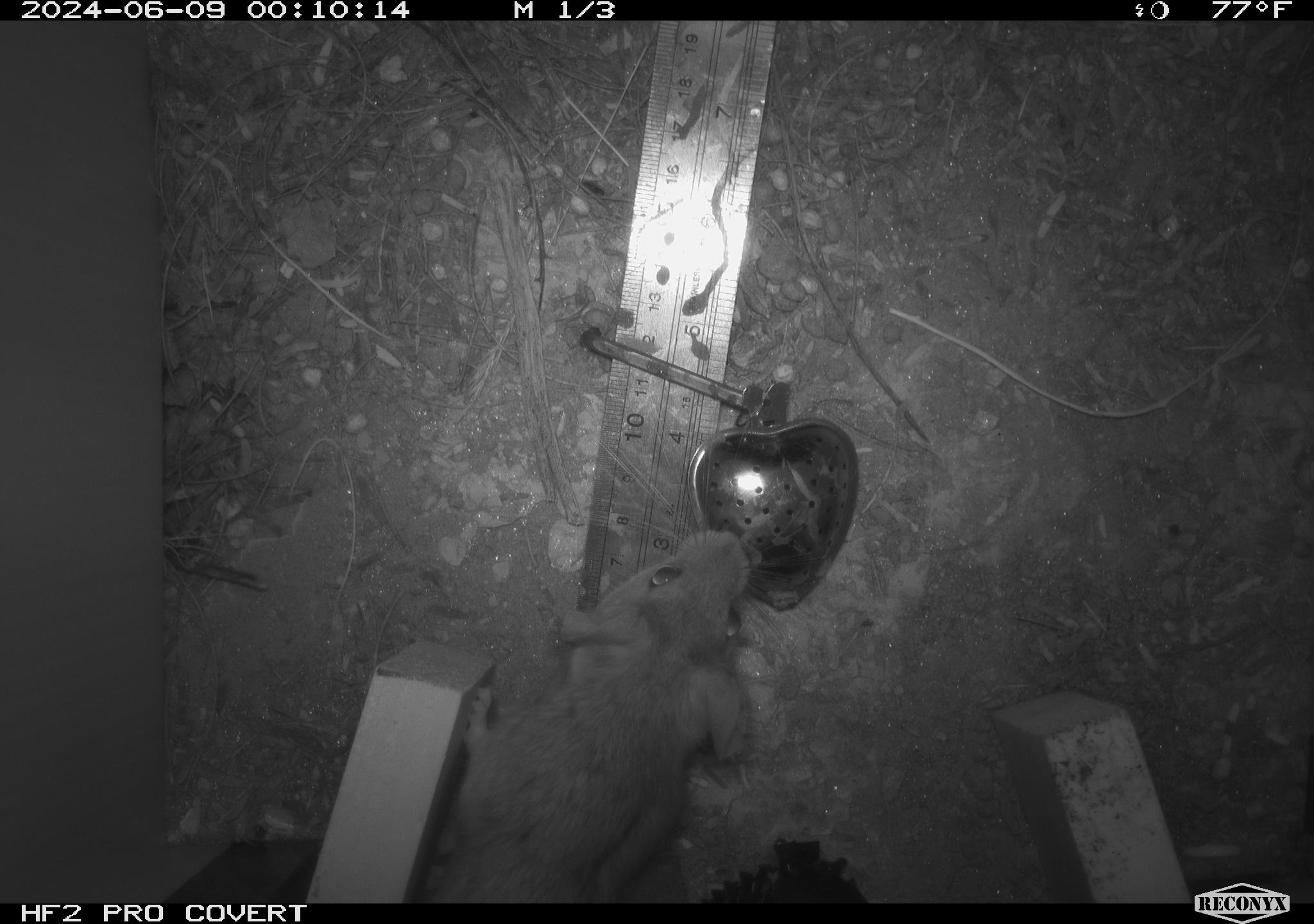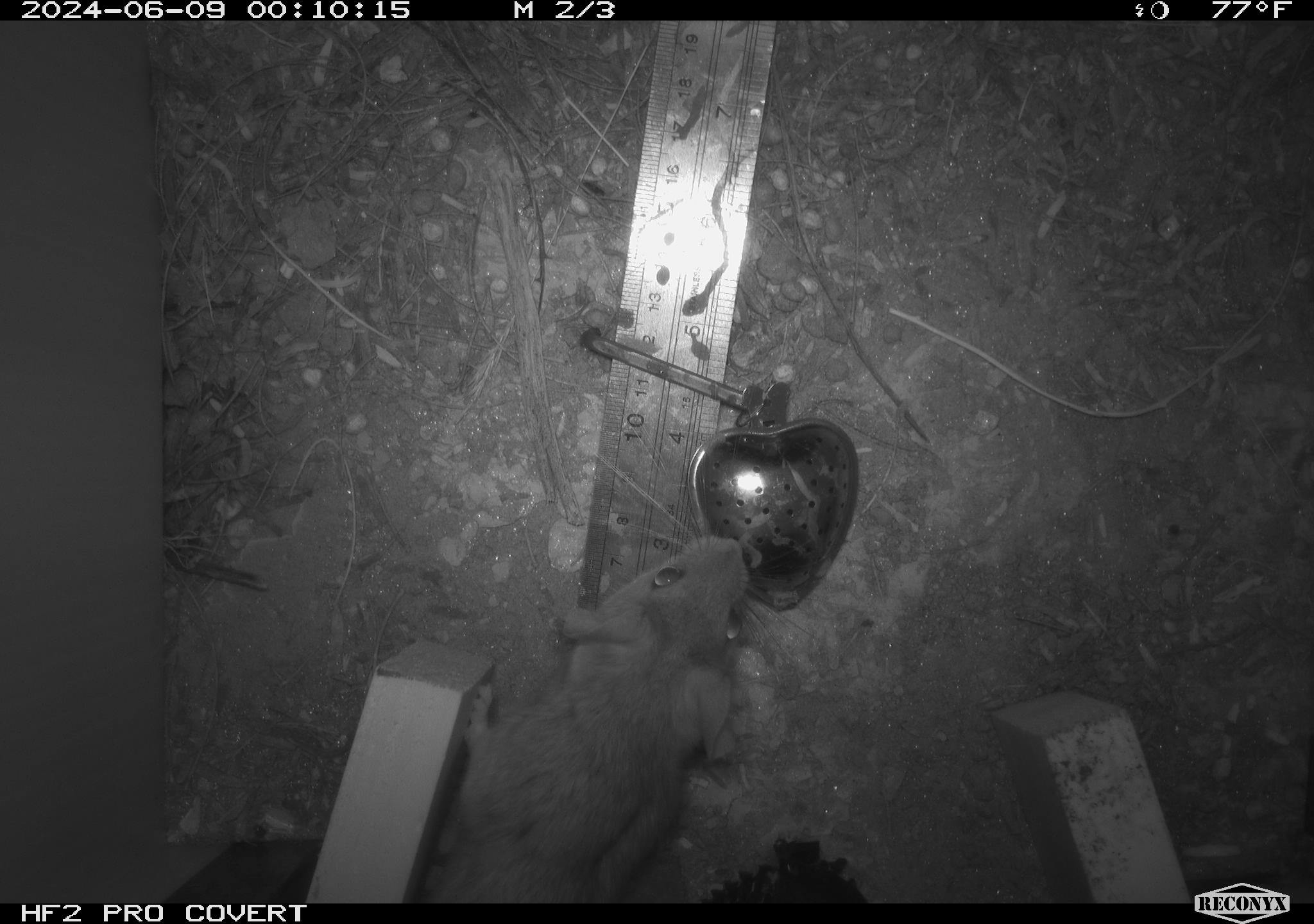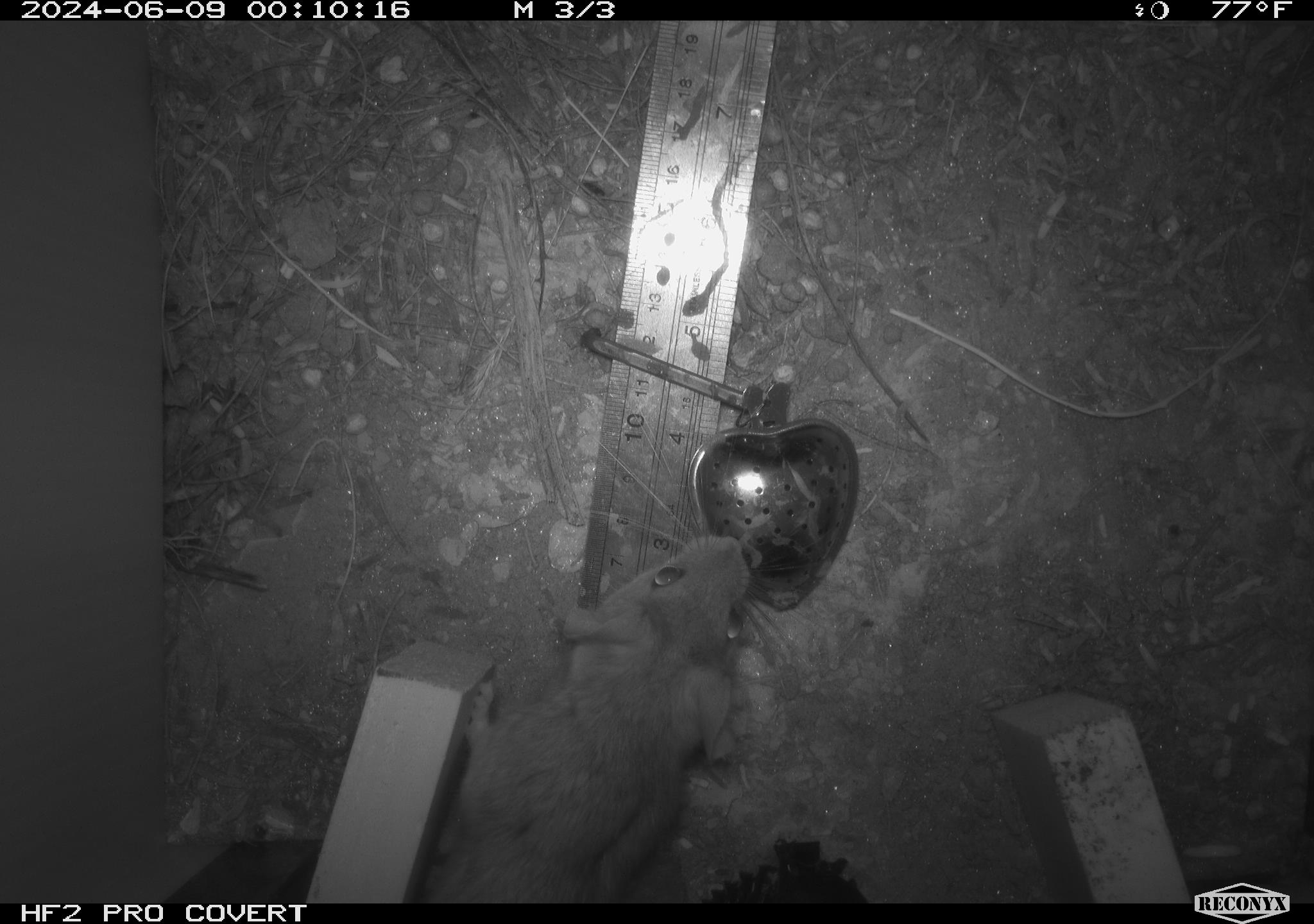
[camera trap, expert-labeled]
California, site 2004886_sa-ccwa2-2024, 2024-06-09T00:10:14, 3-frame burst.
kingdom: Animalia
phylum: Chordata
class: Mammalia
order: Rodentia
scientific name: Rodentia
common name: woodrat or rat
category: woodrat or rat species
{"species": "woodrat or rat species (woodrat or rat) (Rodentia)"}